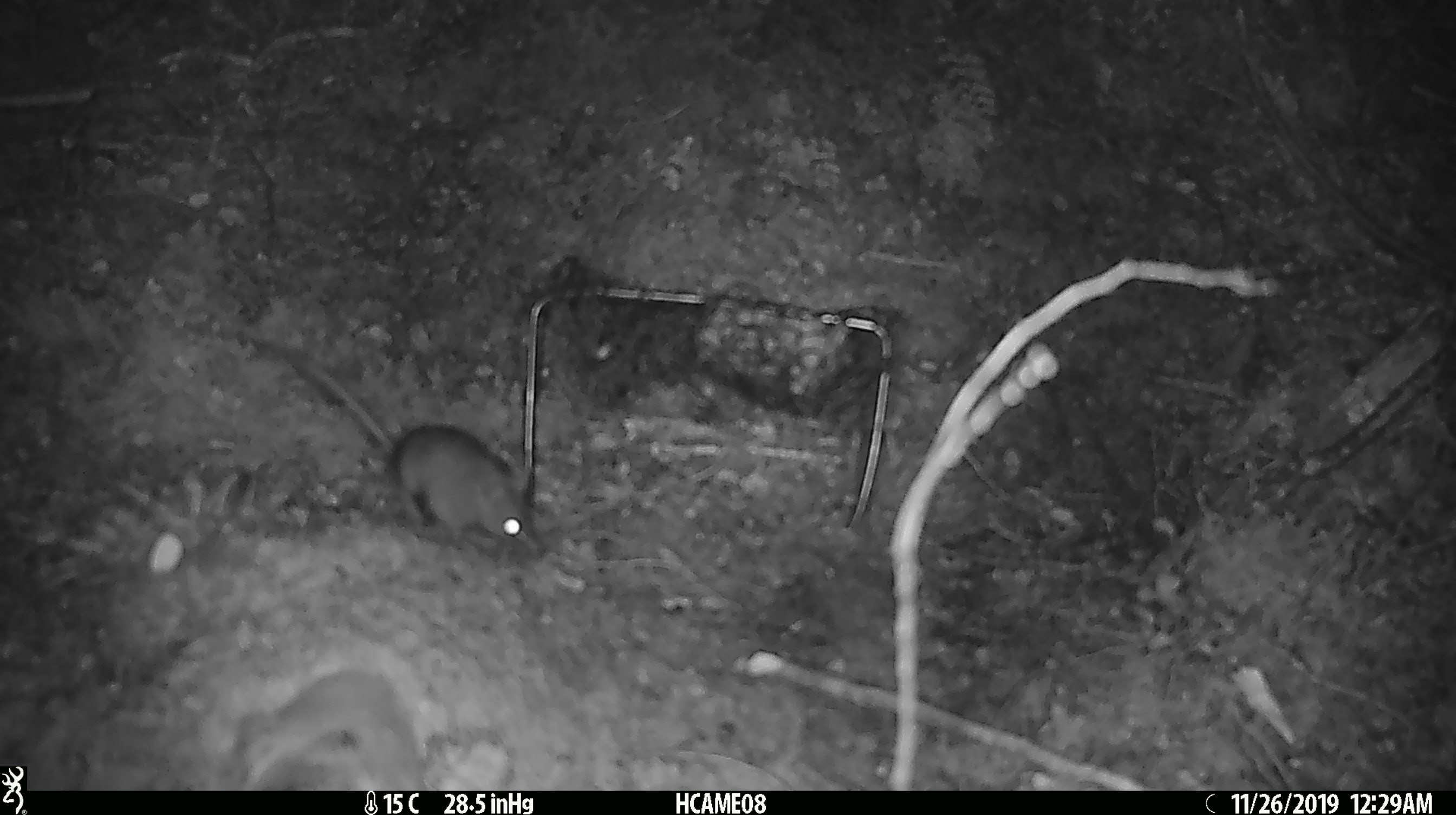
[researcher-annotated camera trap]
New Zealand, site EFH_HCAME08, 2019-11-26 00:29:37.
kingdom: Animalia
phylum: Chordata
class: Mammalia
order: Rodentia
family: Muridae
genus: Mus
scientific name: Mus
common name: mouse